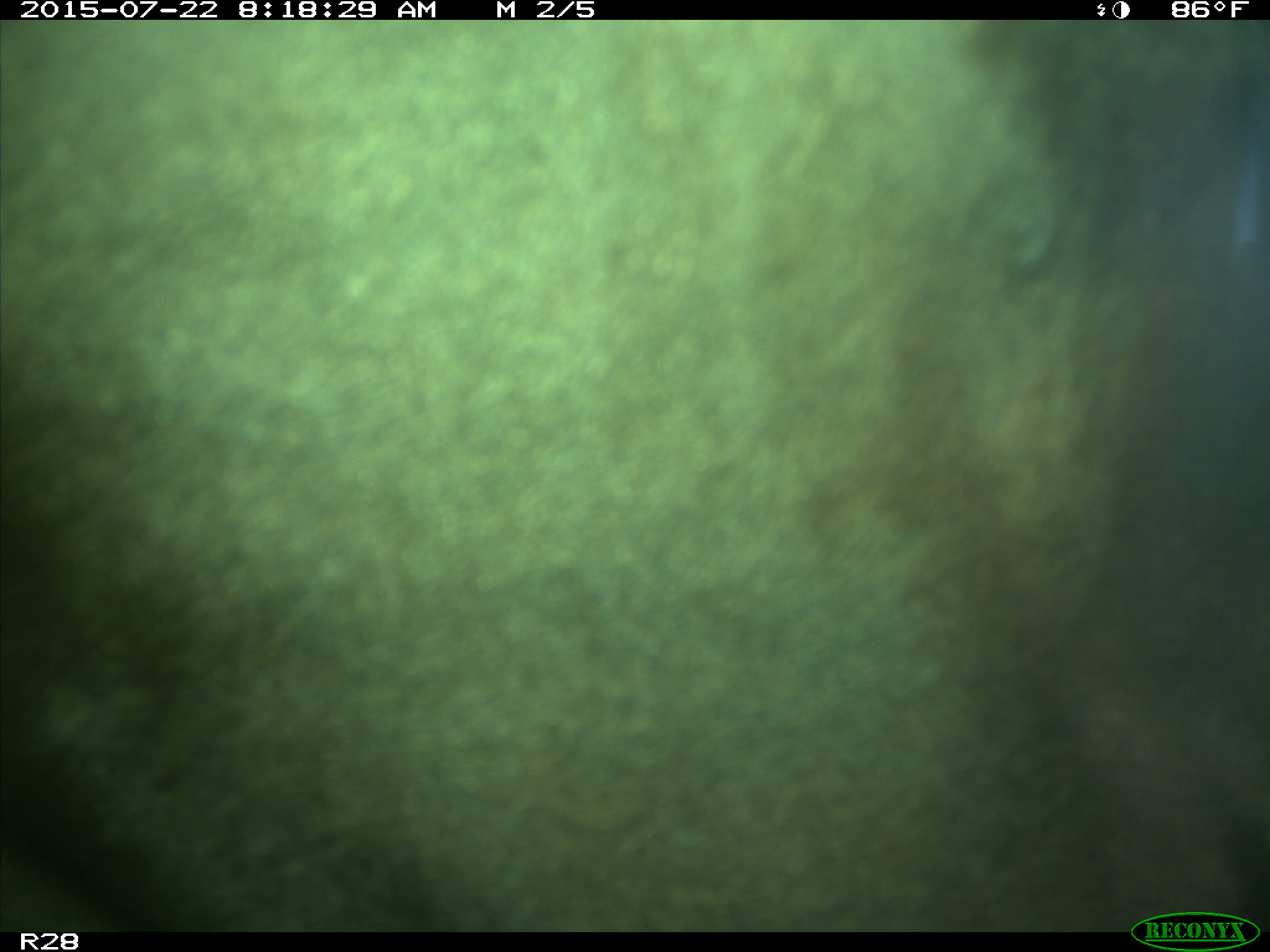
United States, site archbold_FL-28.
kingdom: Animalia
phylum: Chordata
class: Mammalia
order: Artiodactyla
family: Bovidae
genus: Bos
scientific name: Bos taurus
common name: domestic cow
Bos taurus (domestic cow).